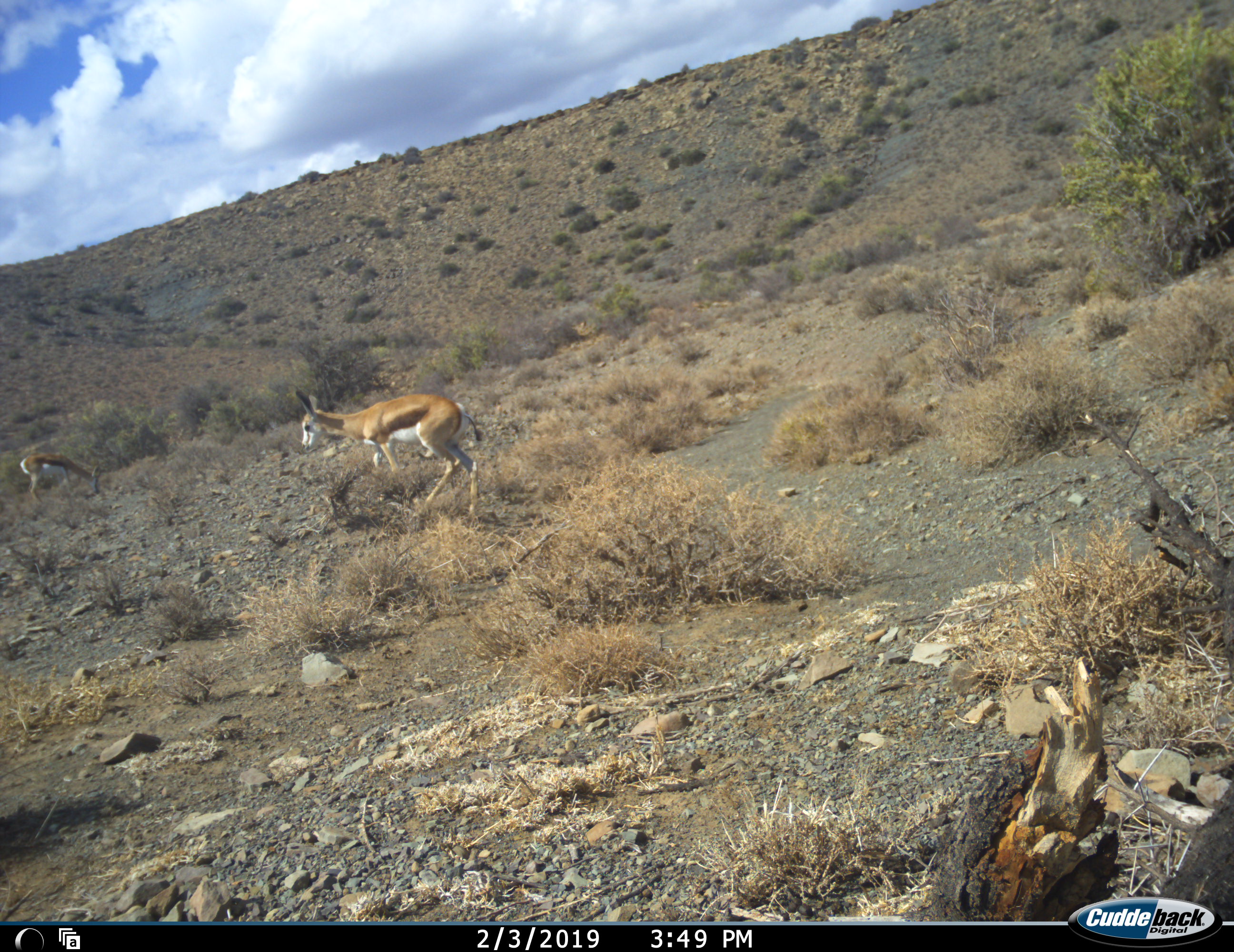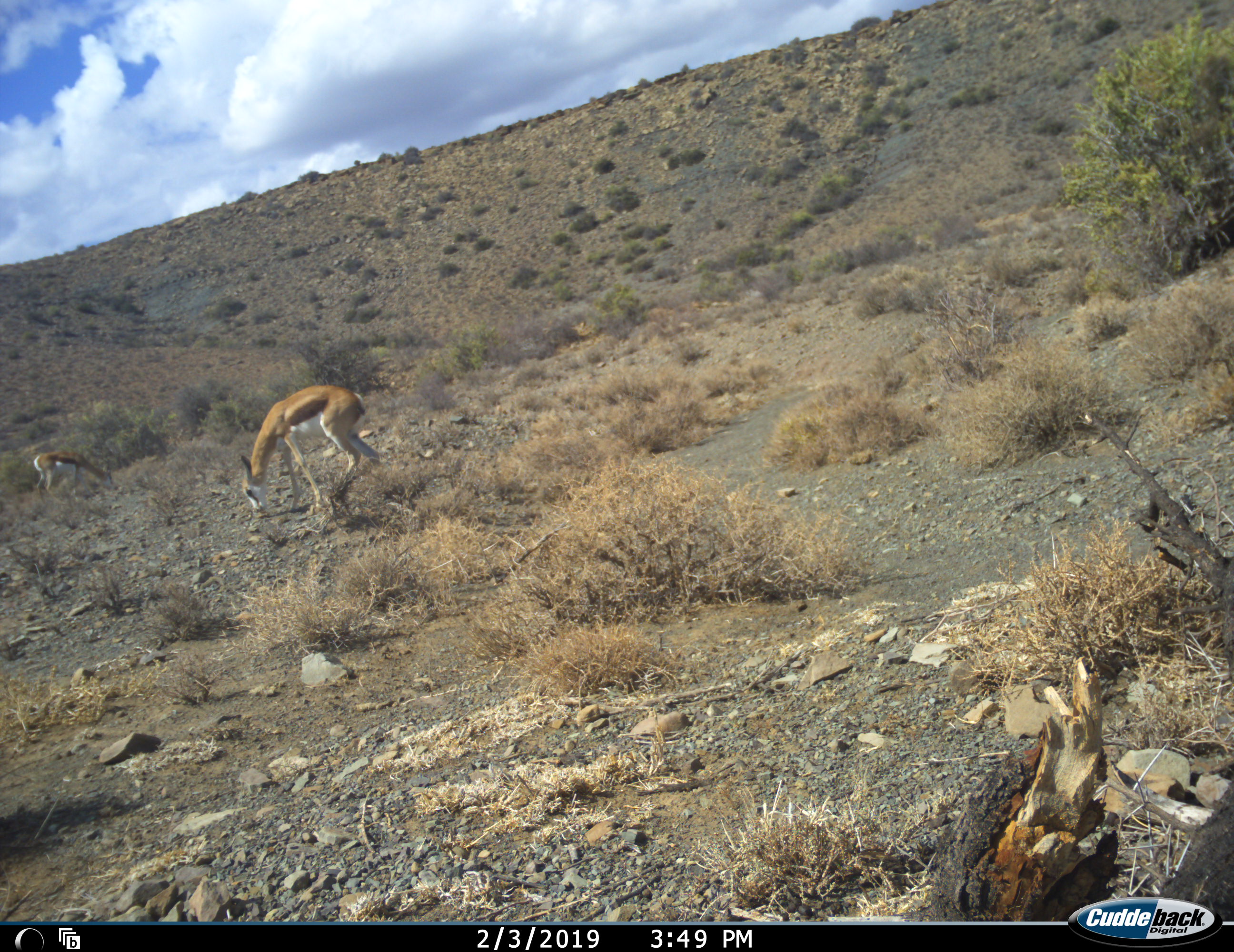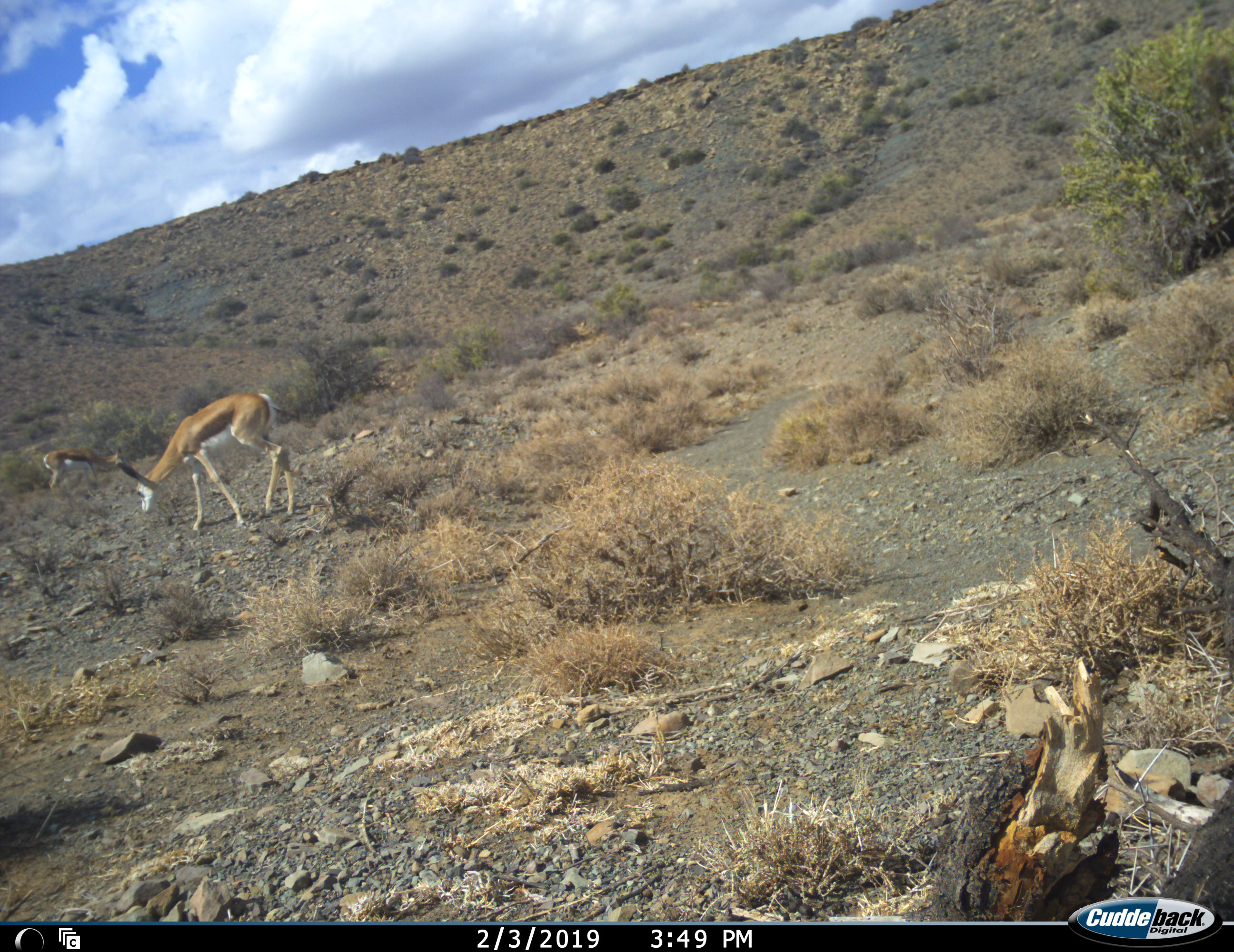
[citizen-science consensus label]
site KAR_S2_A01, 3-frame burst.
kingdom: Animalia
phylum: Chordata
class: Mammalia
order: Artiodactyla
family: Bovidae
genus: Antidorcas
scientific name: Antidorcas marsupialis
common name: springbok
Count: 2.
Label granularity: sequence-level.